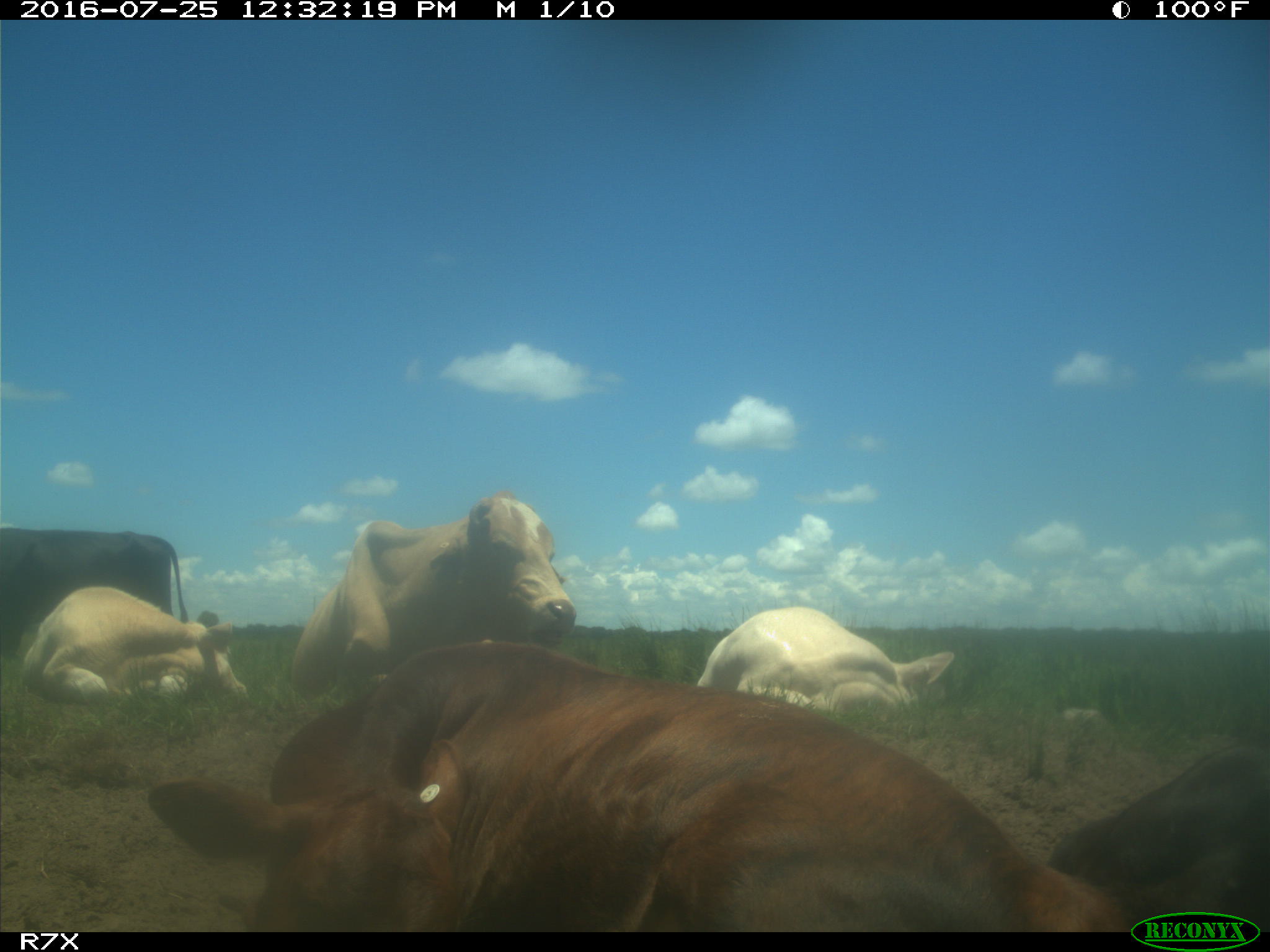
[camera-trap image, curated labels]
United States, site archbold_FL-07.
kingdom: Animalia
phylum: Chordata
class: Mammalia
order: Artiodactyla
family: Bovidae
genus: Bos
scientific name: Bos taurus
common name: domestic cow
Bos taurus (domestic cow).